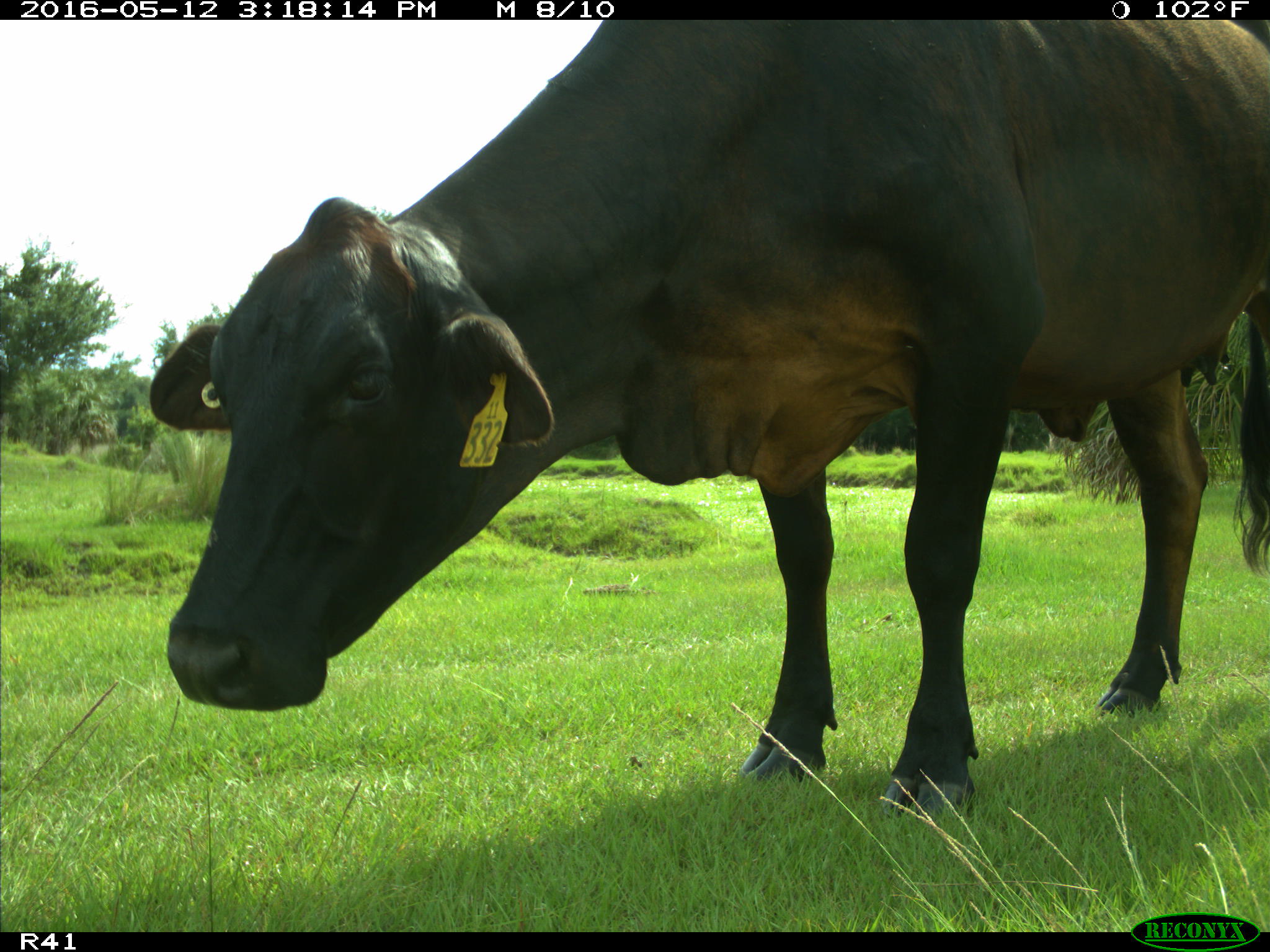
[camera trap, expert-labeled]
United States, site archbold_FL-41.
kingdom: Animalia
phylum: Chordata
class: Mammalia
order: Artiodactyla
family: Bovidae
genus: Bos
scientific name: Bos taurus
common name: domestic cow